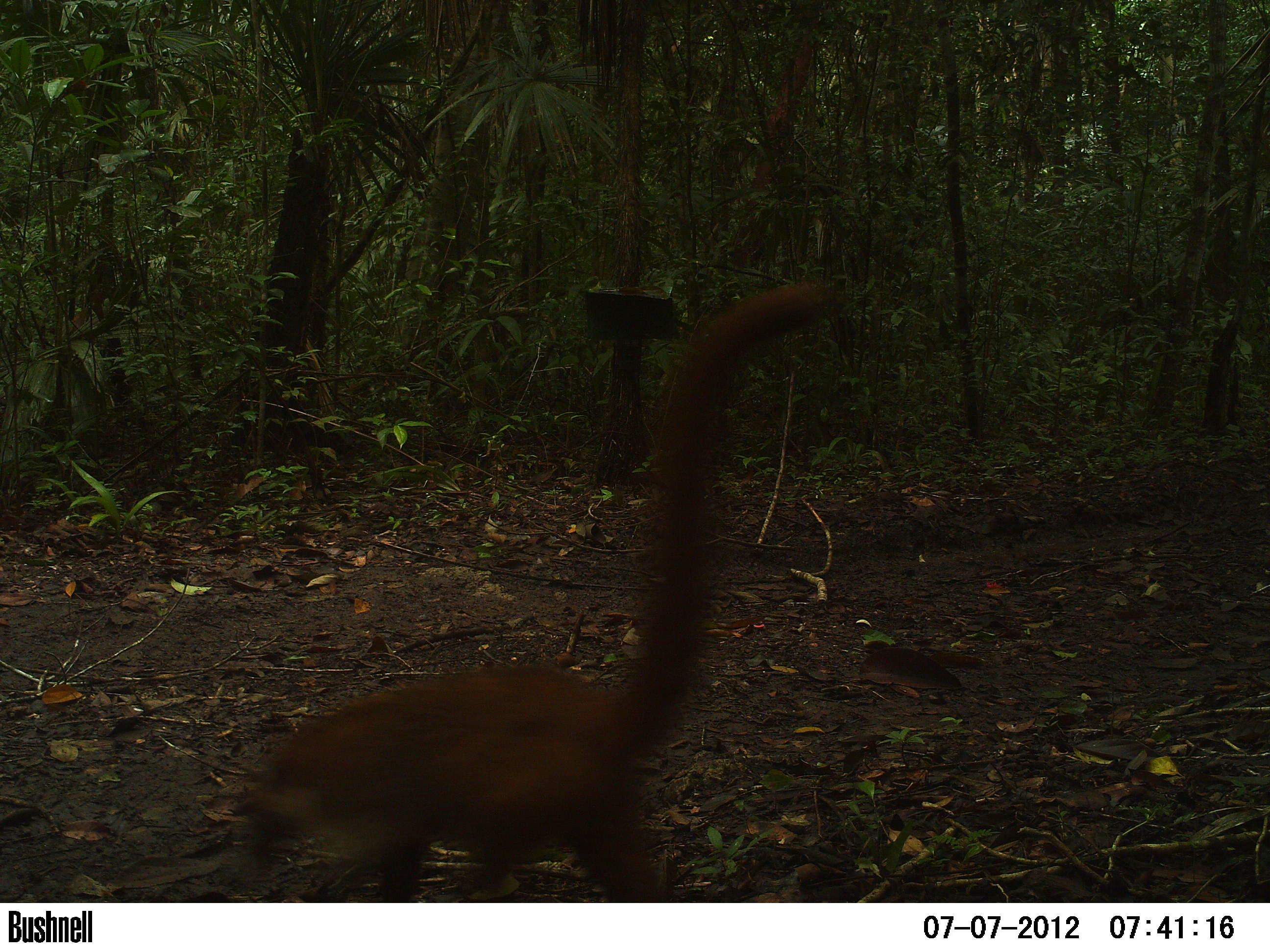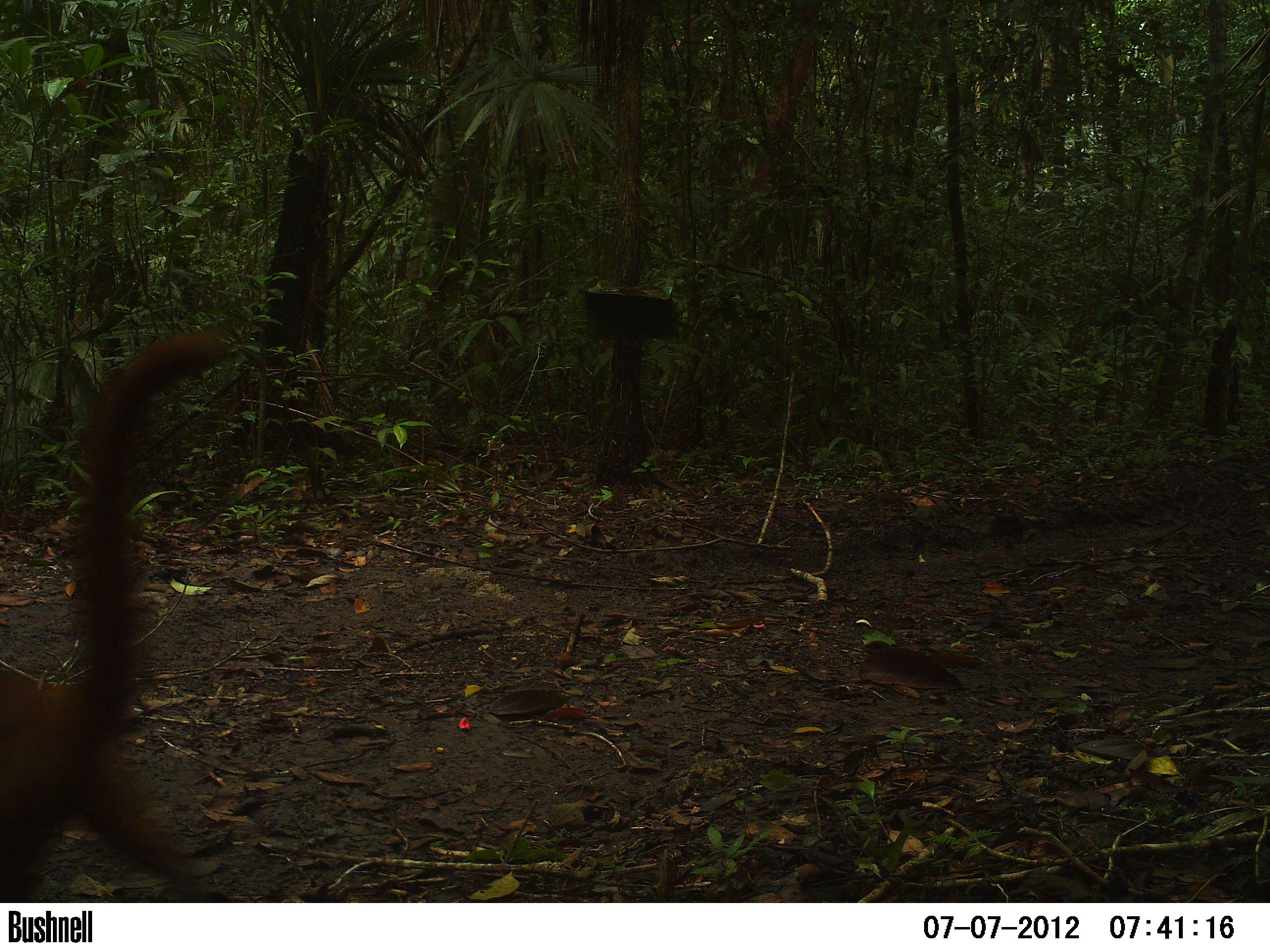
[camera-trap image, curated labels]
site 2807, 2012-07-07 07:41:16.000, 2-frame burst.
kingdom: Animalia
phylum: Chordata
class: Mammalia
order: Carnivora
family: Procyonidae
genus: Nasua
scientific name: Nasua narica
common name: white-nosed coati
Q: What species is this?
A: Nasua narica (white-nosed coati).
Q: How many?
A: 1.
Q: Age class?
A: Adult.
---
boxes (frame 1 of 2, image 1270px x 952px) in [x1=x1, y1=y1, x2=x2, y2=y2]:
nasua narica: [x1=227, y1=277, x2=852, y2=904]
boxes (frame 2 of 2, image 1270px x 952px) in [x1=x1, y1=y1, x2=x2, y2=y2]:
nasua narica: [x1=1, y1=329, x2=236, y2=902]